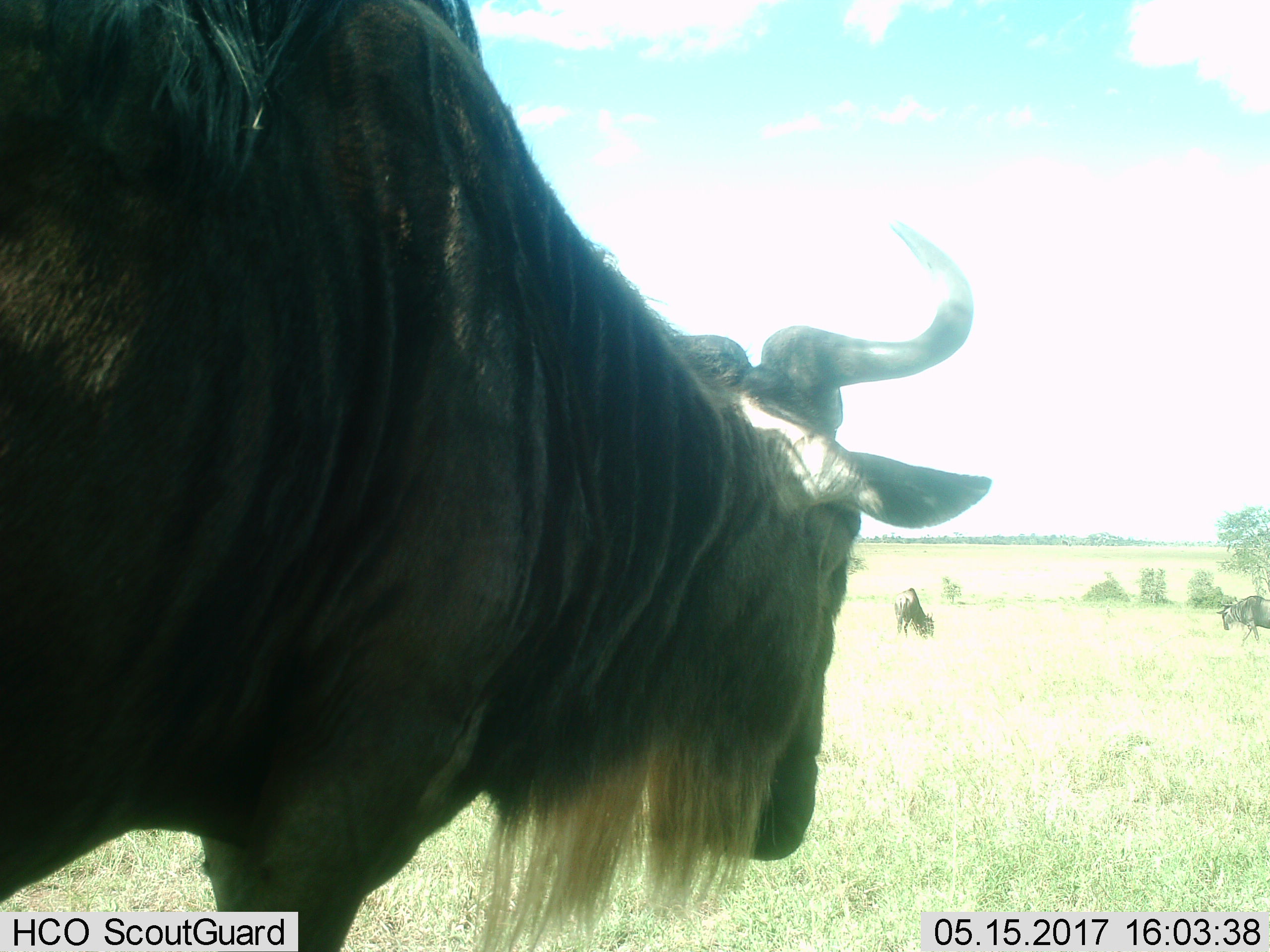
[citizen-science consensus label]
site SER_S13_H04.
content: unidentified animal